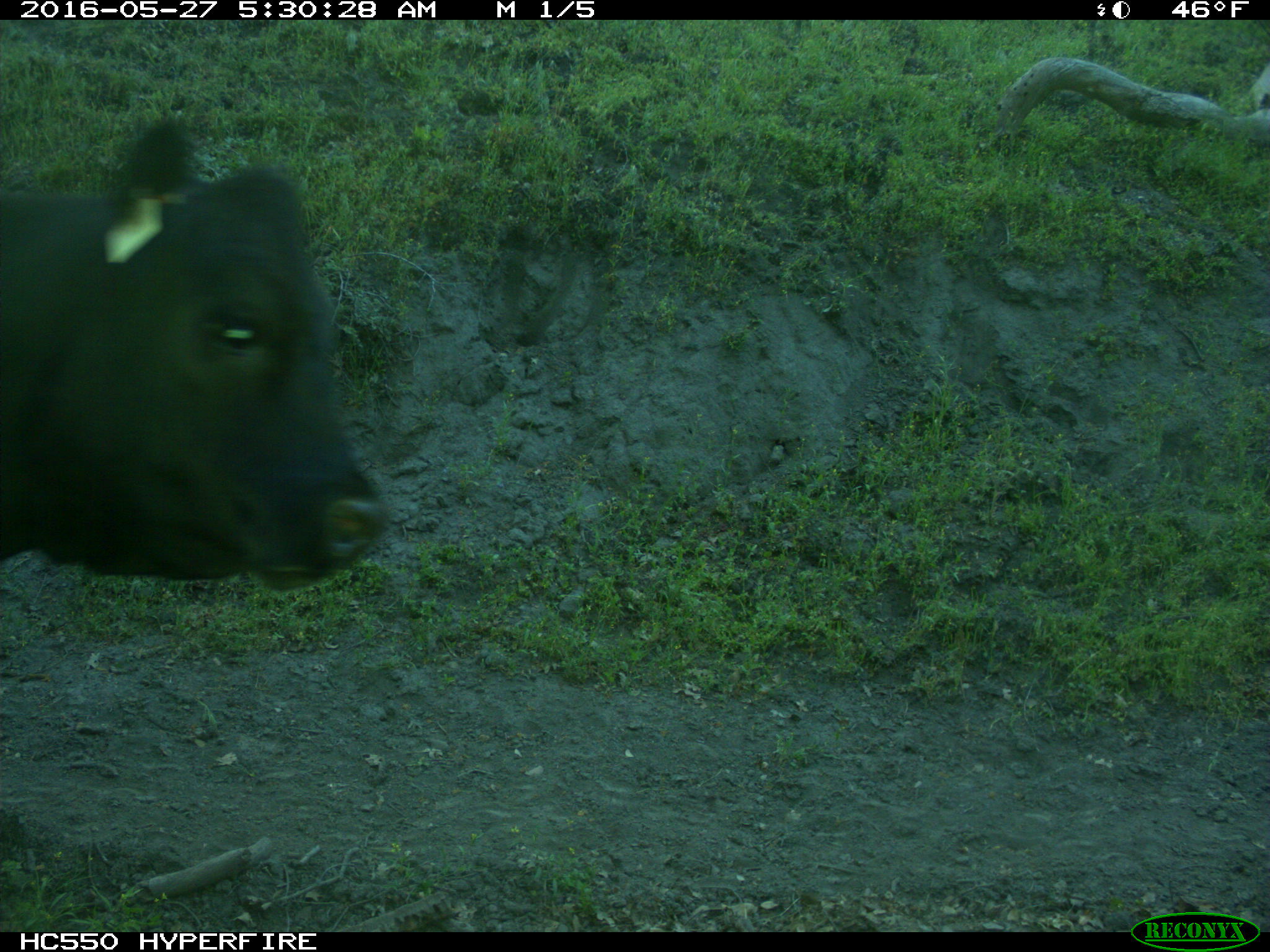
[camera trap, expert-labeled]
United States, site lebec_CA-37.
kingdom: Animalia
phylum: Chordata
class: Mammalia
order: Artiodactyla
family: Bovidae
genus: Bos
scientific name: Bos taurus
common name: domestic cow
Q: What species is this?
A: Bos taurus (domestic cow).